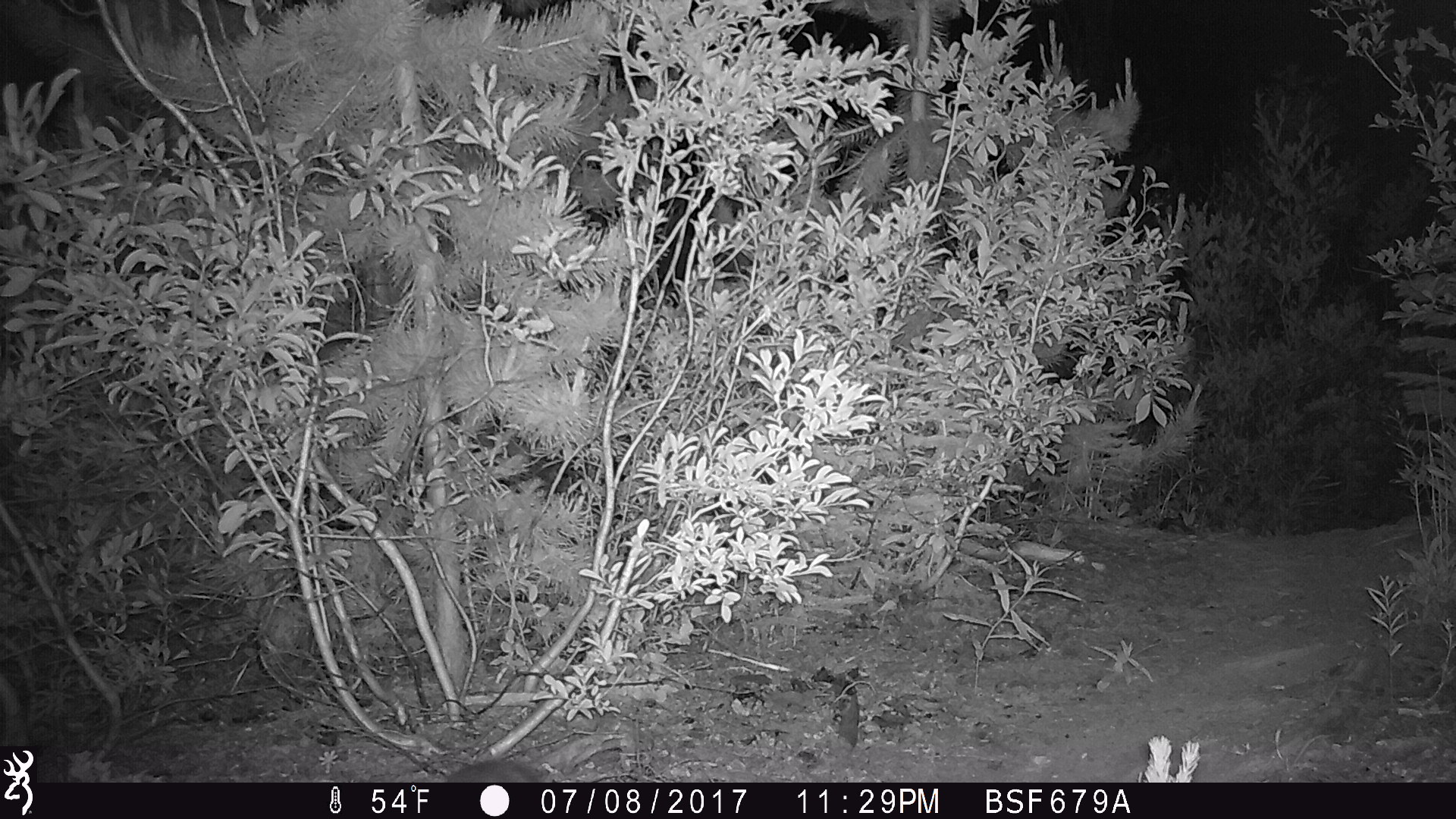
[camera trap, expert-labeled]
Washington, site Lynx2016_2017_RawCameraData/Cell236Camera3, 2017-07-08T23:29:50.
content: unidentified animal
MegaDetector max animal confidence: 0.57